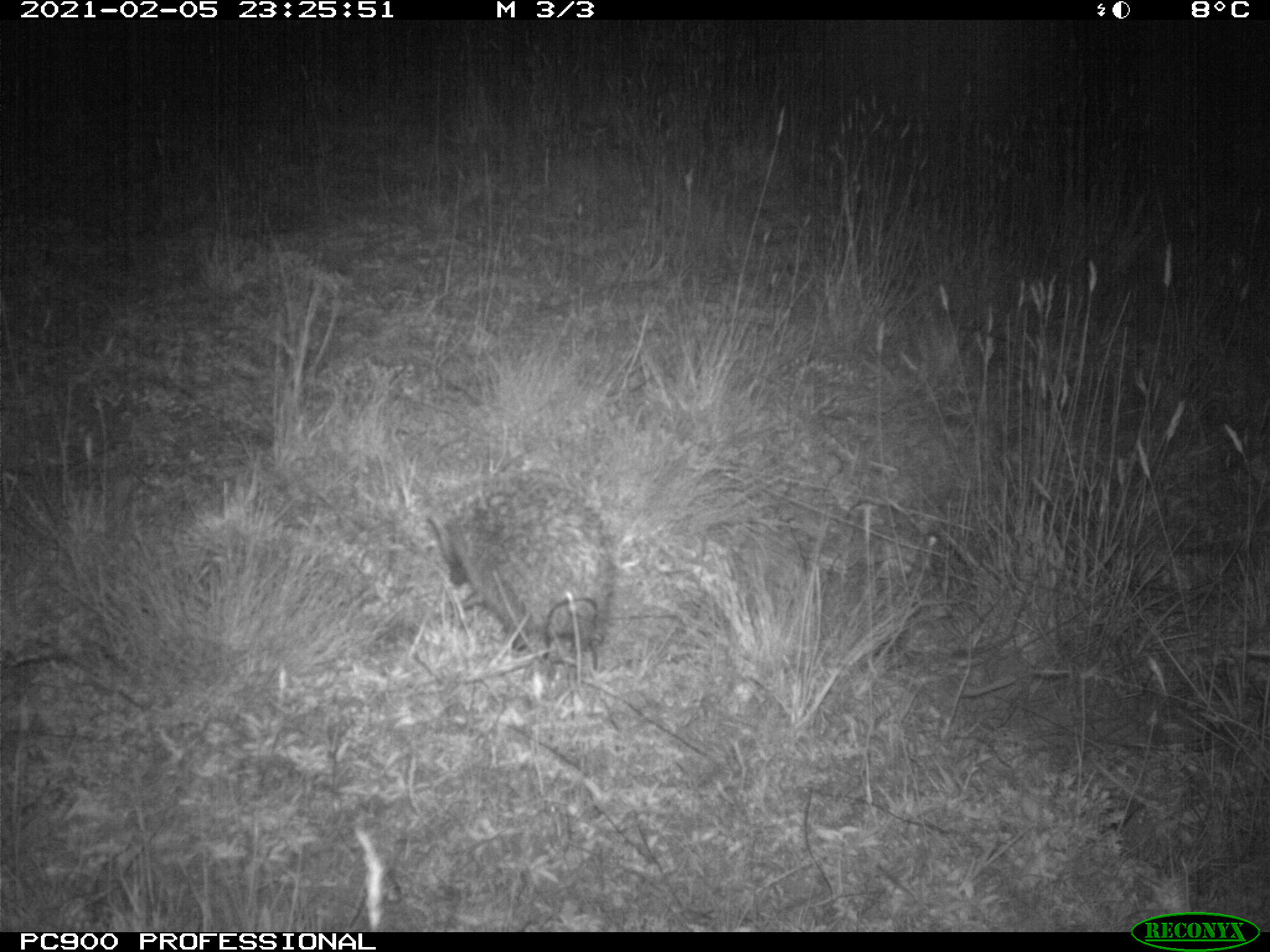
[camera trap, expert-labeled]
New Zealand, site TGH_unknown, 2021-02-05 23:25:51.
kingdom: Animalia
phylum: Chordata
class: Mammalia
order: Eulipotyphla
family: Erinaceidae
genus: Erinaceus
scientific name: Erinaceus europaeus europaeus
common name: european hedgehog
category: hedgehog